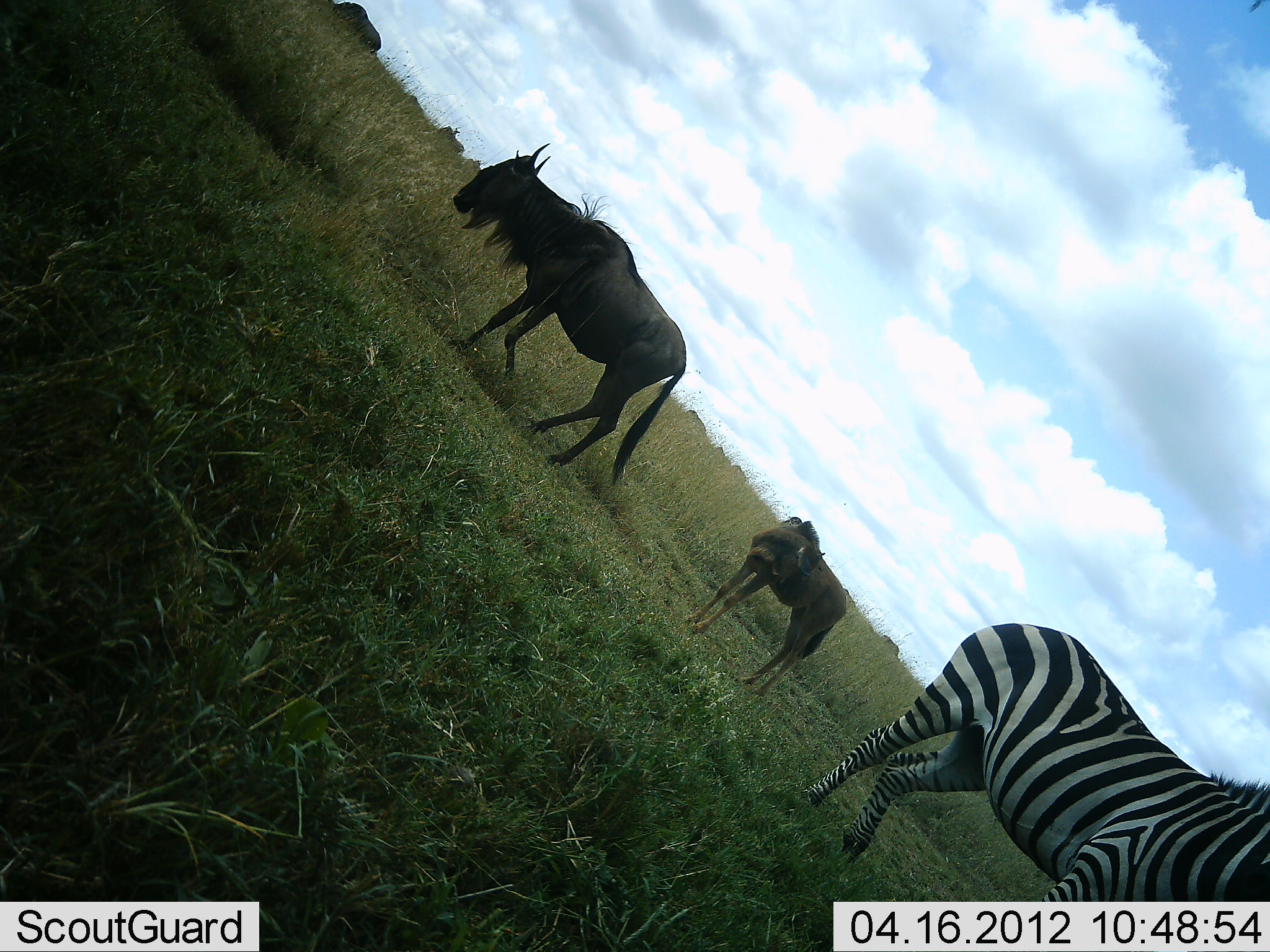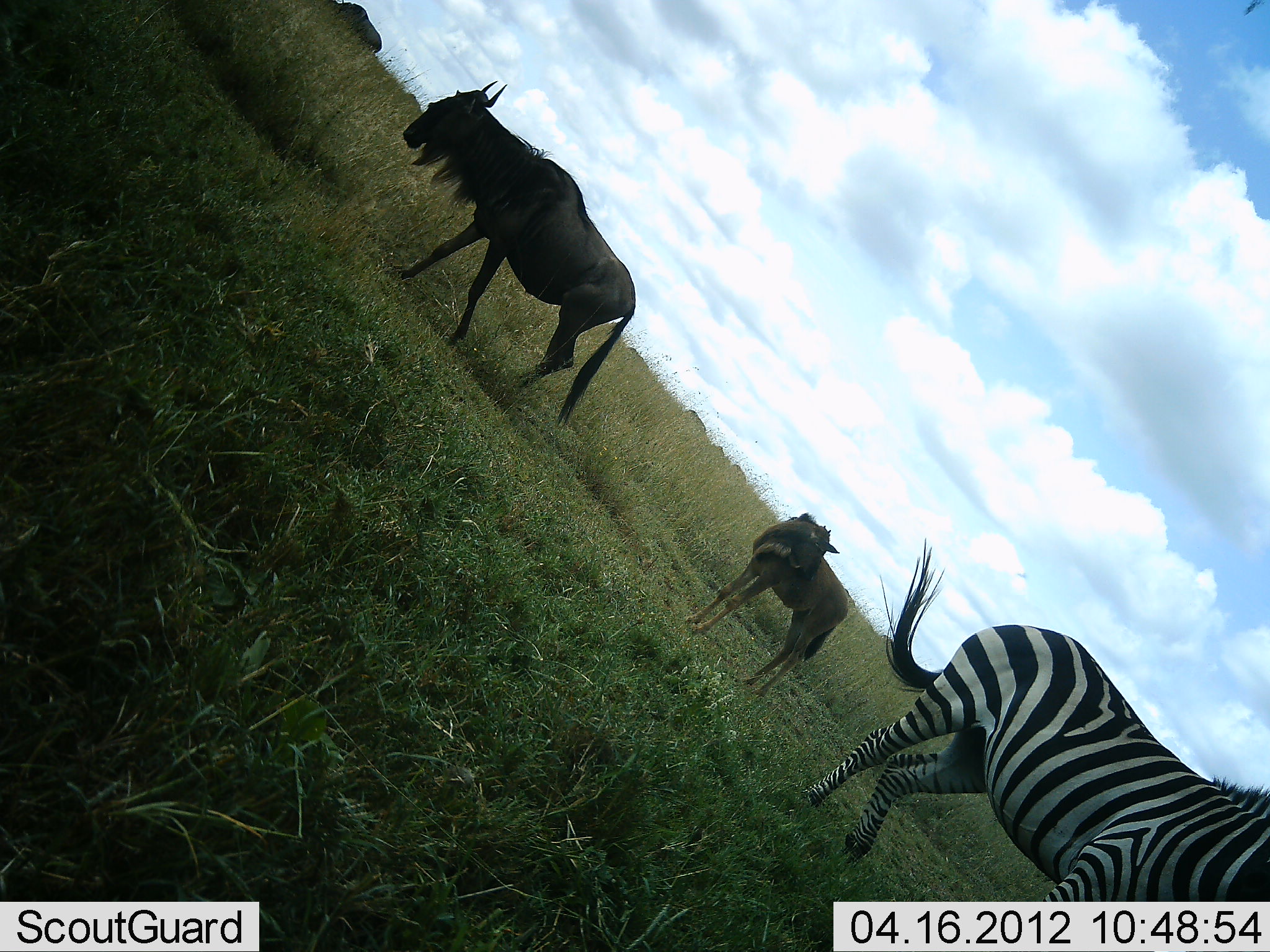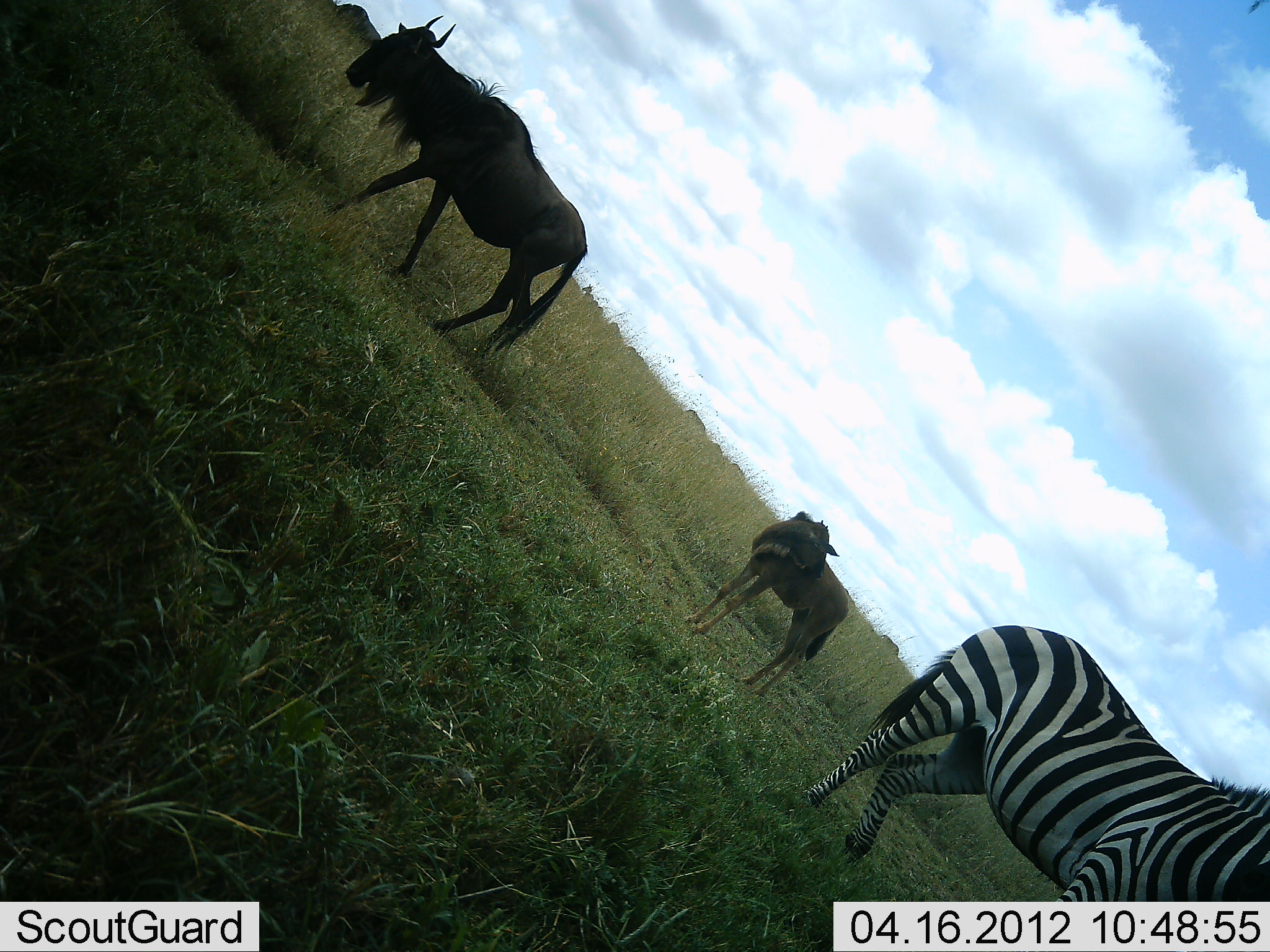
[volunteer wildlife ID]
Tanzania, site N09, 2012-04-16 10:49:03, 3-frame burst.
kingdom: Animalia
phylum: Chordata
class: Mammalia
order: Artiodactyla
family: Bovidae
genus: Connochaetes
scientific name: Connochaetes taurinus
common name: blue wildebeest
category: wildebeest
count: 2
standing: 81%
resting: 0%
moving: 92%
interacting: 0%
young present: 62%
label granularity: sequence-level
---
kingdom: Animalia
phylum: Chordata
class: Mammalia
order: Perissodactyla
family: Equidae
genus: Equus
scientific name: Equus quagga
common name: plains zebra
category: zebra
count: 1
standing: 83%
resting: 0%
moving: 17%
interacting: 0%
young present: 0%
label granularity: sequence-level